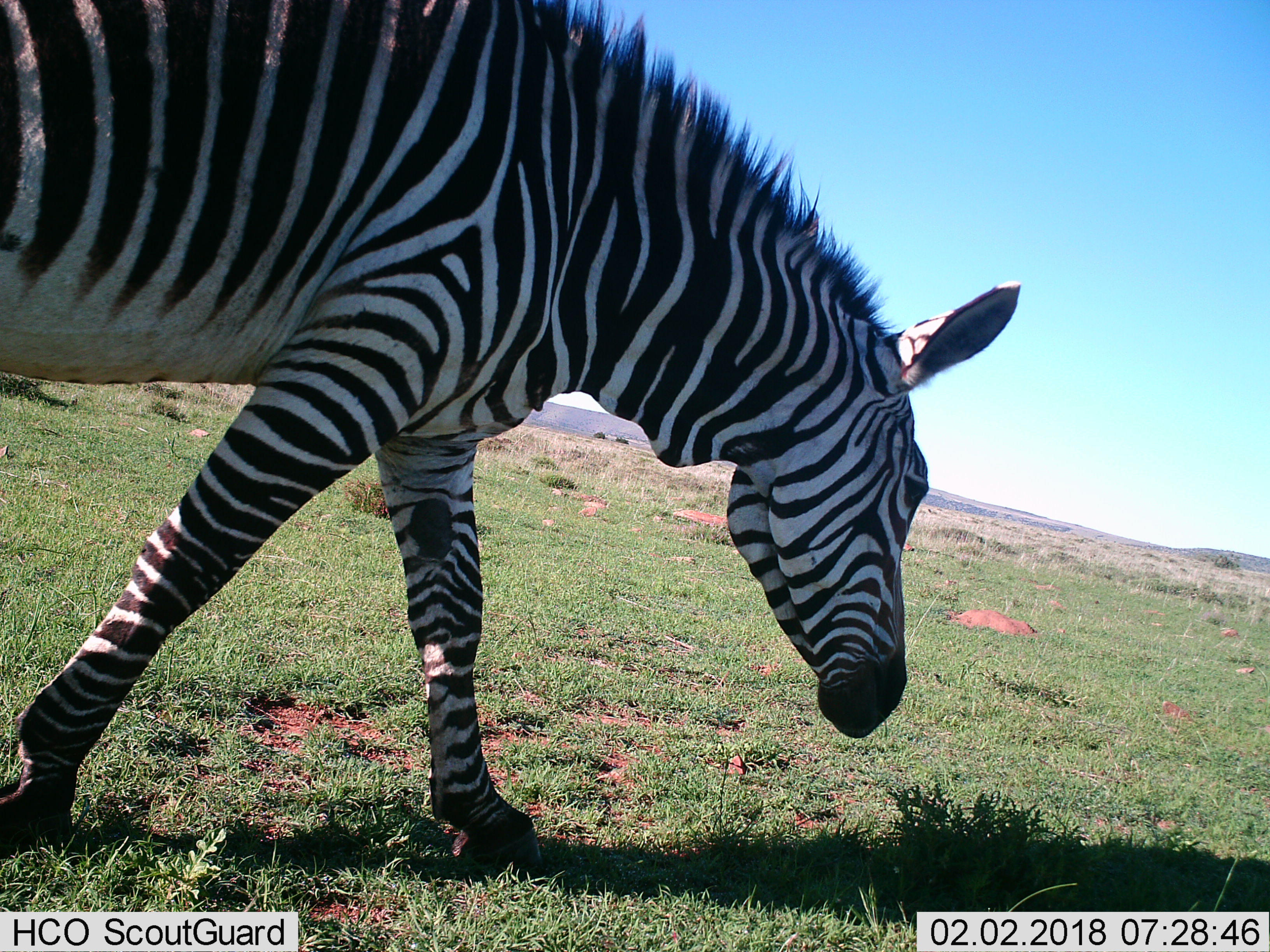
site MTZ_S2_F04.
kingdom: Animalia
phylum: Chordata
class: Mammalia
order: Perissodactyla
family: Equidae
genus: Equus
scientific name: Equus zebra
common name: mountain zebra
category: zebramountain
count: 1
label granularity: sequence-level